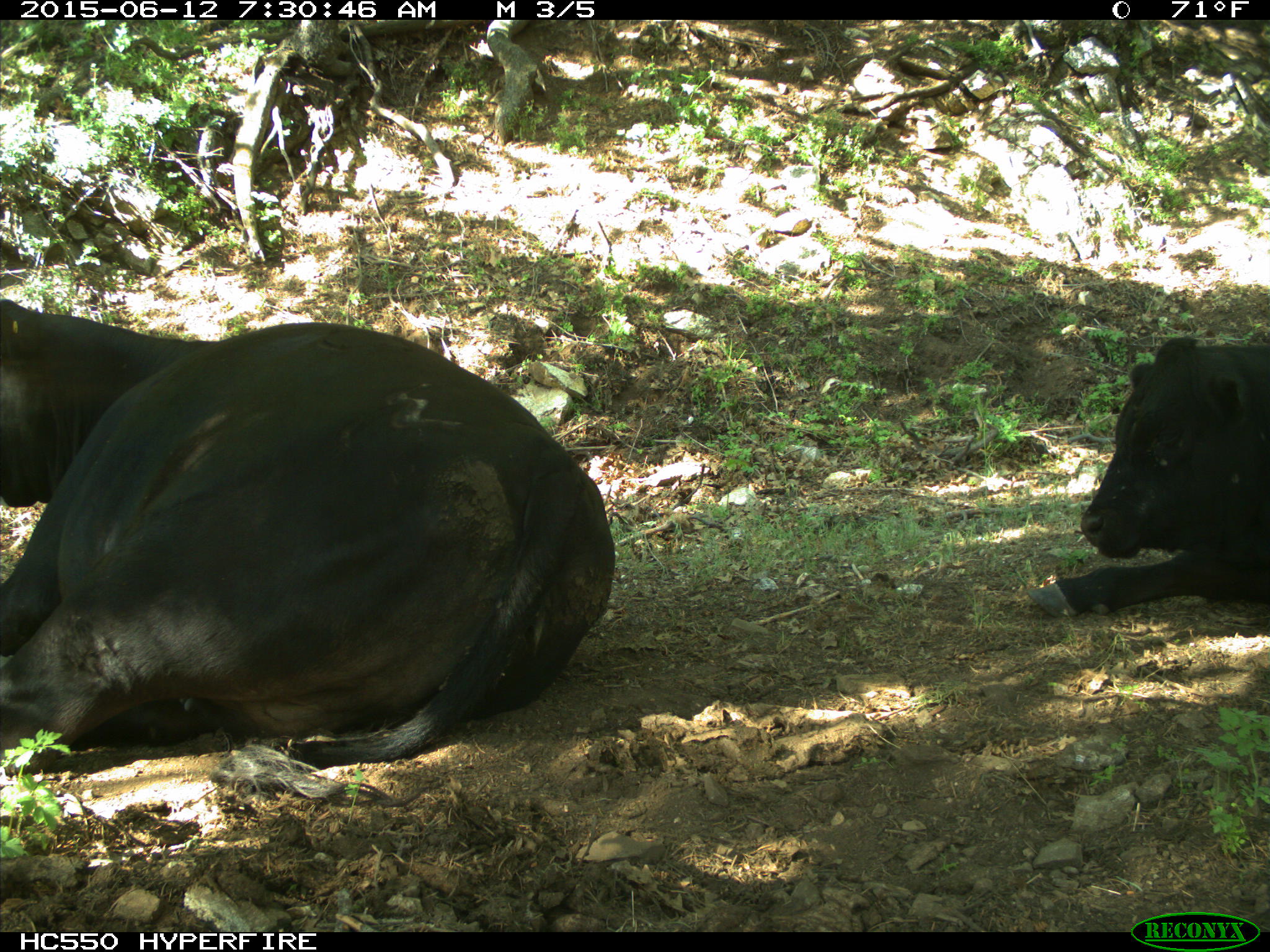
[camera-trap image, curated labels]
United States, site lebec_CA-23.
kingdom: Animalia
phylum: Chordata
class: Mammalia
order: Artiodactyla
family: Bovidae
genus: Bos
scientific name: Bos taurus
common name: domestic cow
Bos taurus (domestic cow).